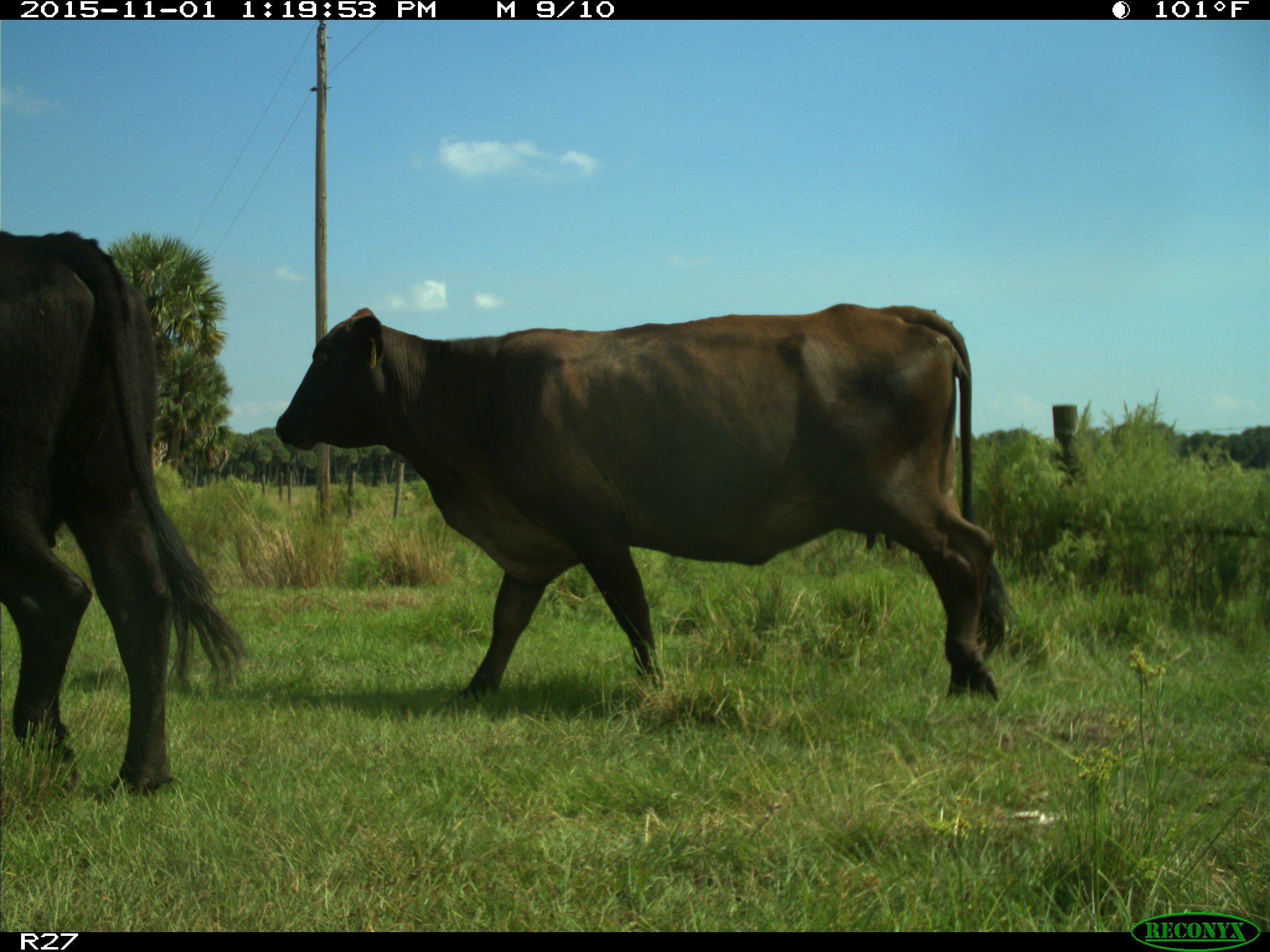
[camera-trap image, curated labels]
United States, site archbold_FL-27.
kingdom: Animalia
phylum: Chordata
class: Mammalia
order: Artiodactyla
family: Bovidae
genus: Bos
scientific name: Bos taurus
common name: domestic cow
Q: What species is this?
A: Bos taurus (domestic cow).